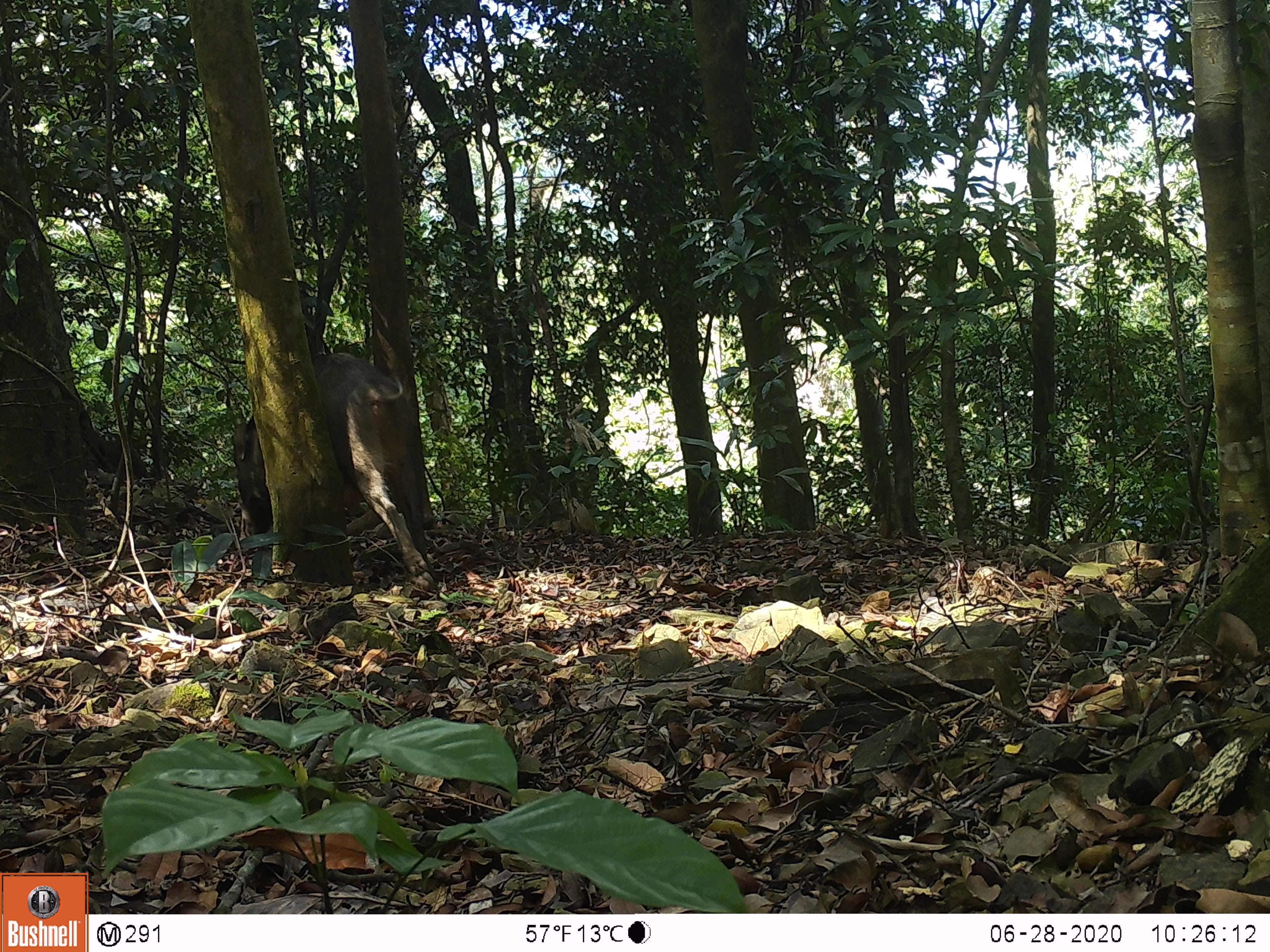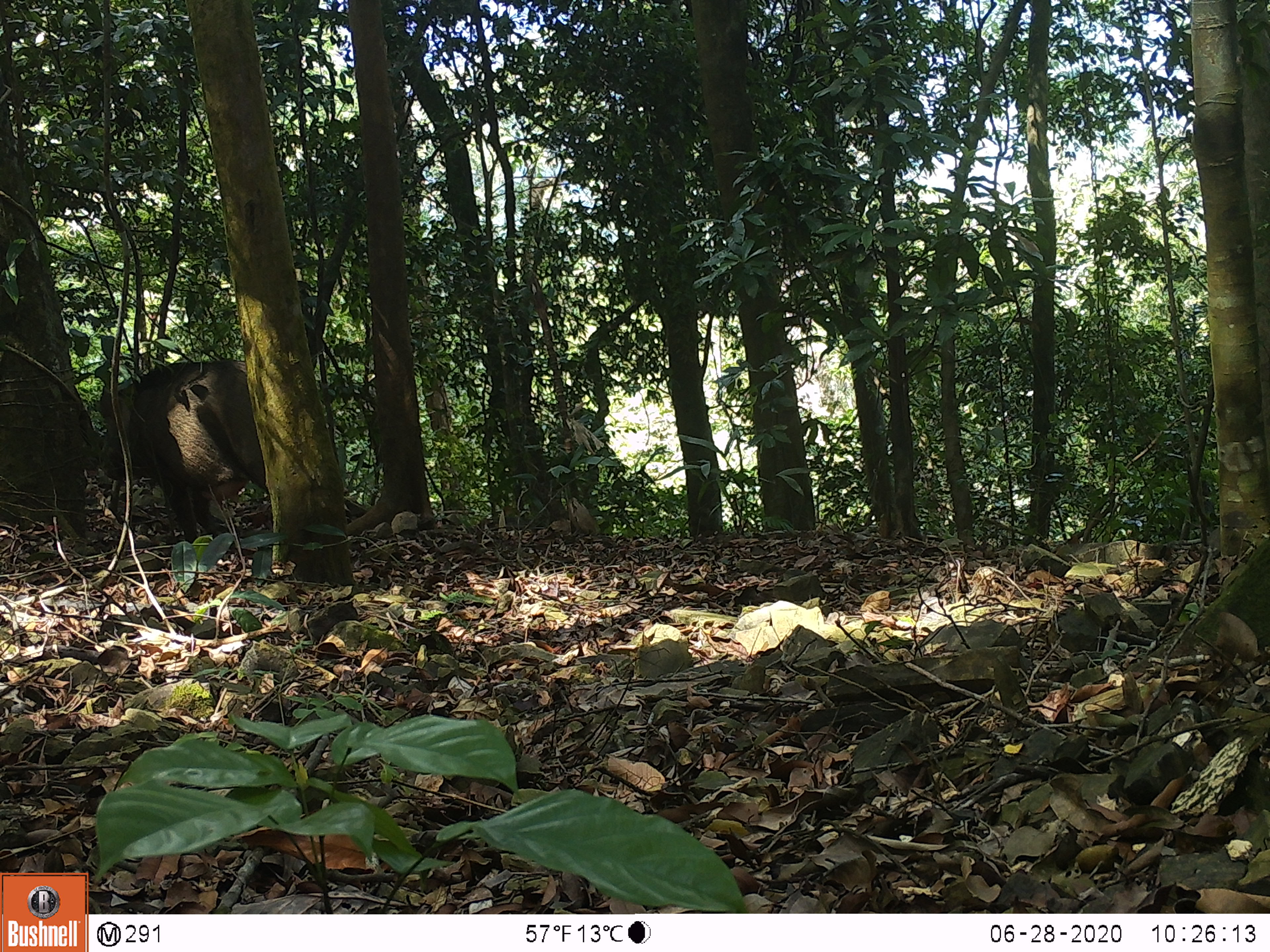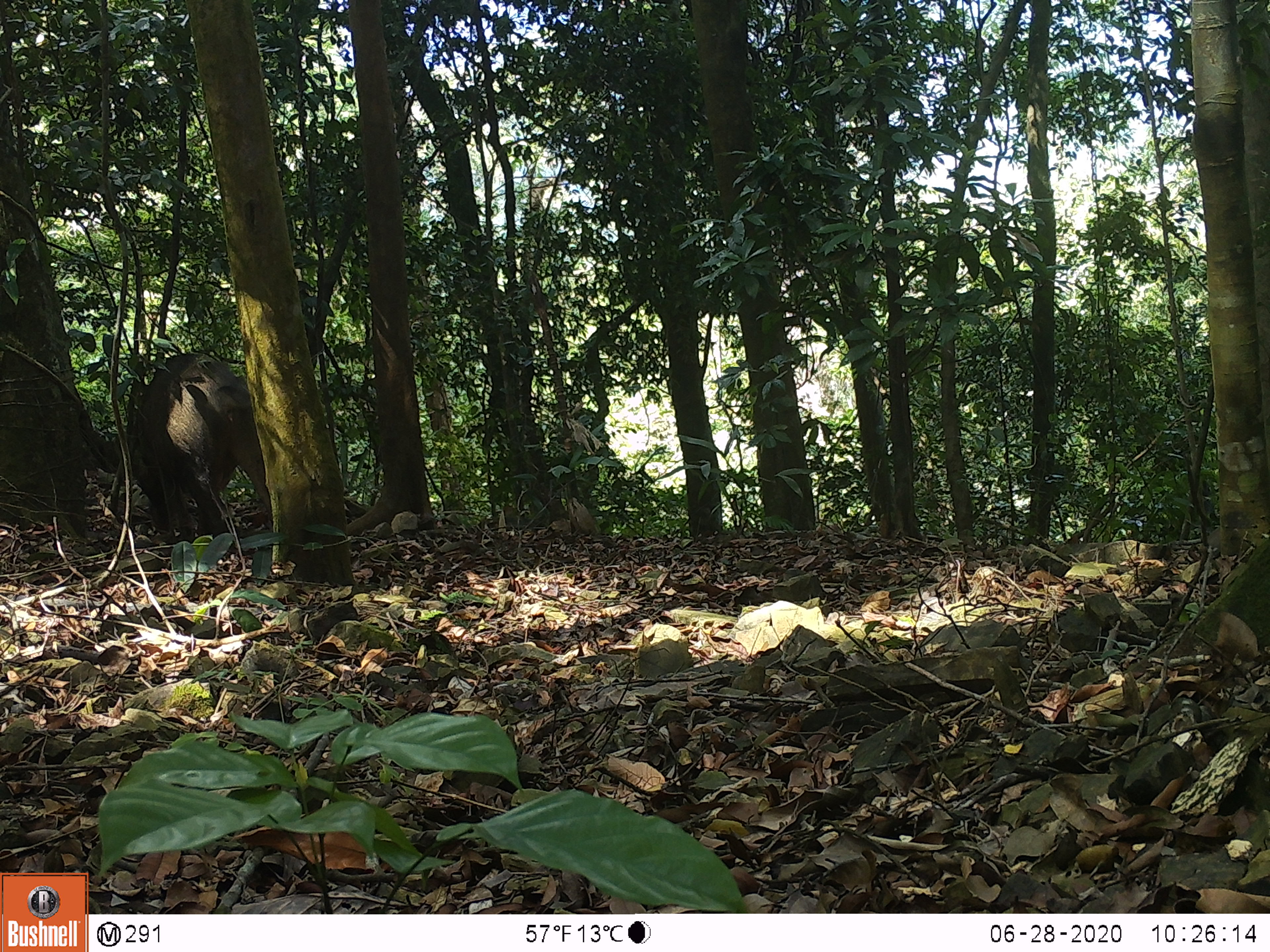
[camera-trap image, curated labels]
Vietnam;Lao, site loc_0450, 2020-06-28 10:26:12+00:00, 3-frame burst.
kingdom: Animalia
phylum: Chordata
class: Mammalia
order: Artiodactyla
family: Suidae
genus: Sus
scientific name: Sus scrofa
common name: eurasian wild pig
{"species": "eurasian wild pig (Sus scrofa)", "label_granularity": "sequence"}